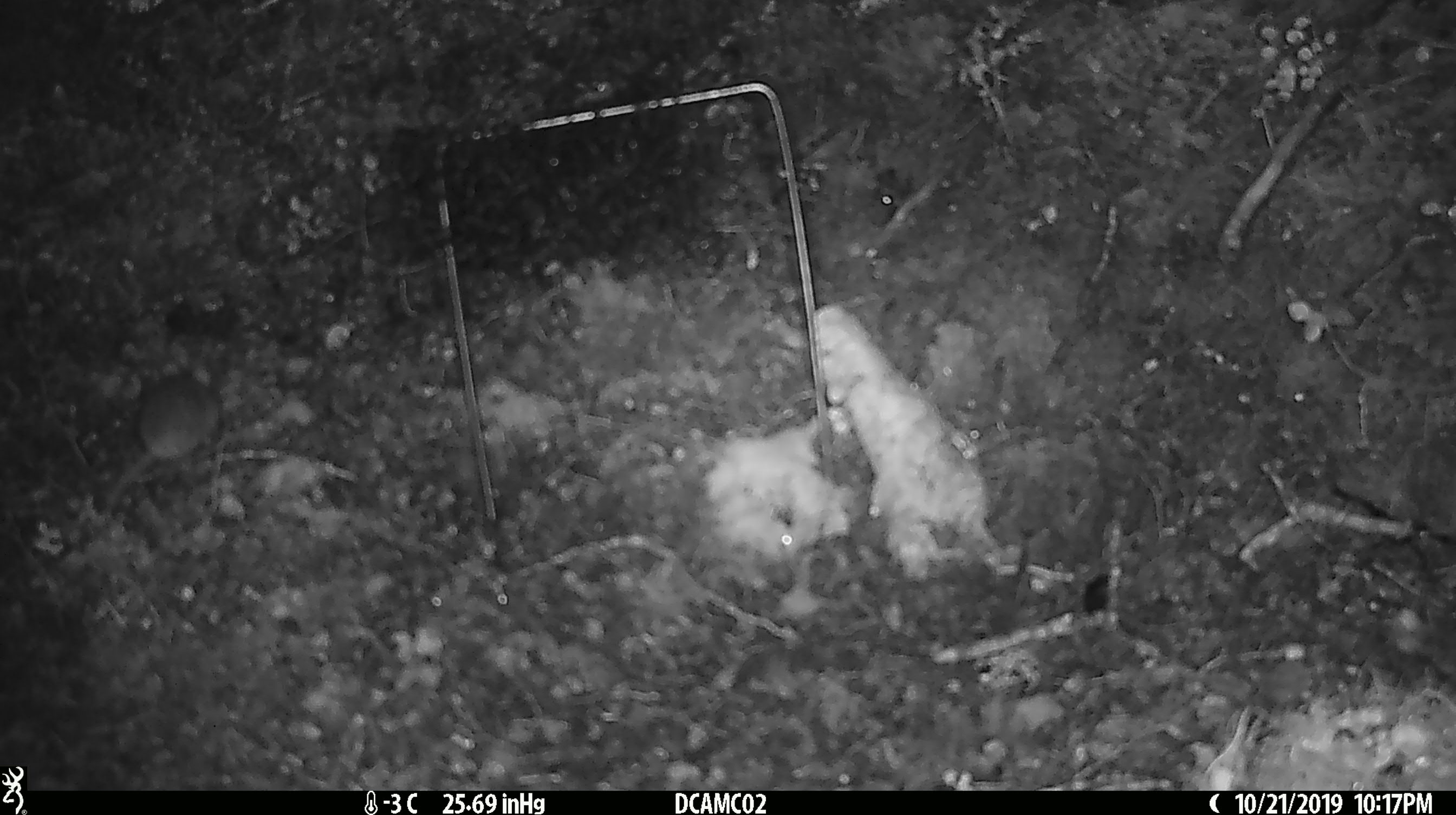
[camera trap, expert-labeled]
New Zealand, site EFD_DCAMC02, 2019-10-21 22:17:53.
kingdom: Animalia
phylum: Chordata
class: Mammalia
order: Rodentia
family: Muridae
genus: Mus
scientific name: Mus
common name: mouse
Mouse (Mus).